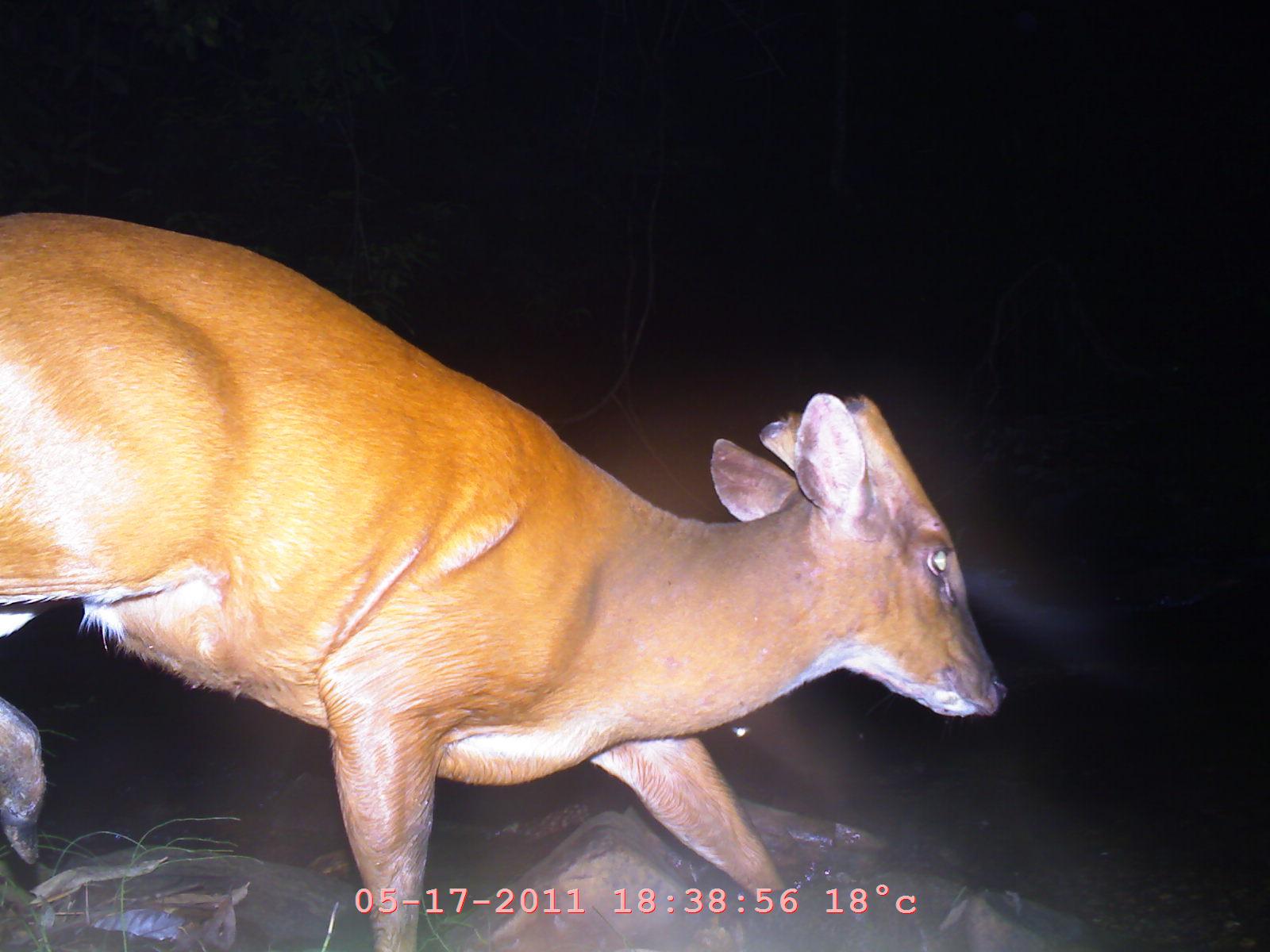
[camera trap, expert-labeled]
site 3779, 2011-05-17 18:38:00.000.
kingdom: Animalia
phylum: Chordata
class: Mammalia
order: Artiodactyla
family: Cervidae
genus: Muntiacus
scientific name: Muntiacus muntjak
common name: southern red muntjac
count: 1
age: adult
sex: male